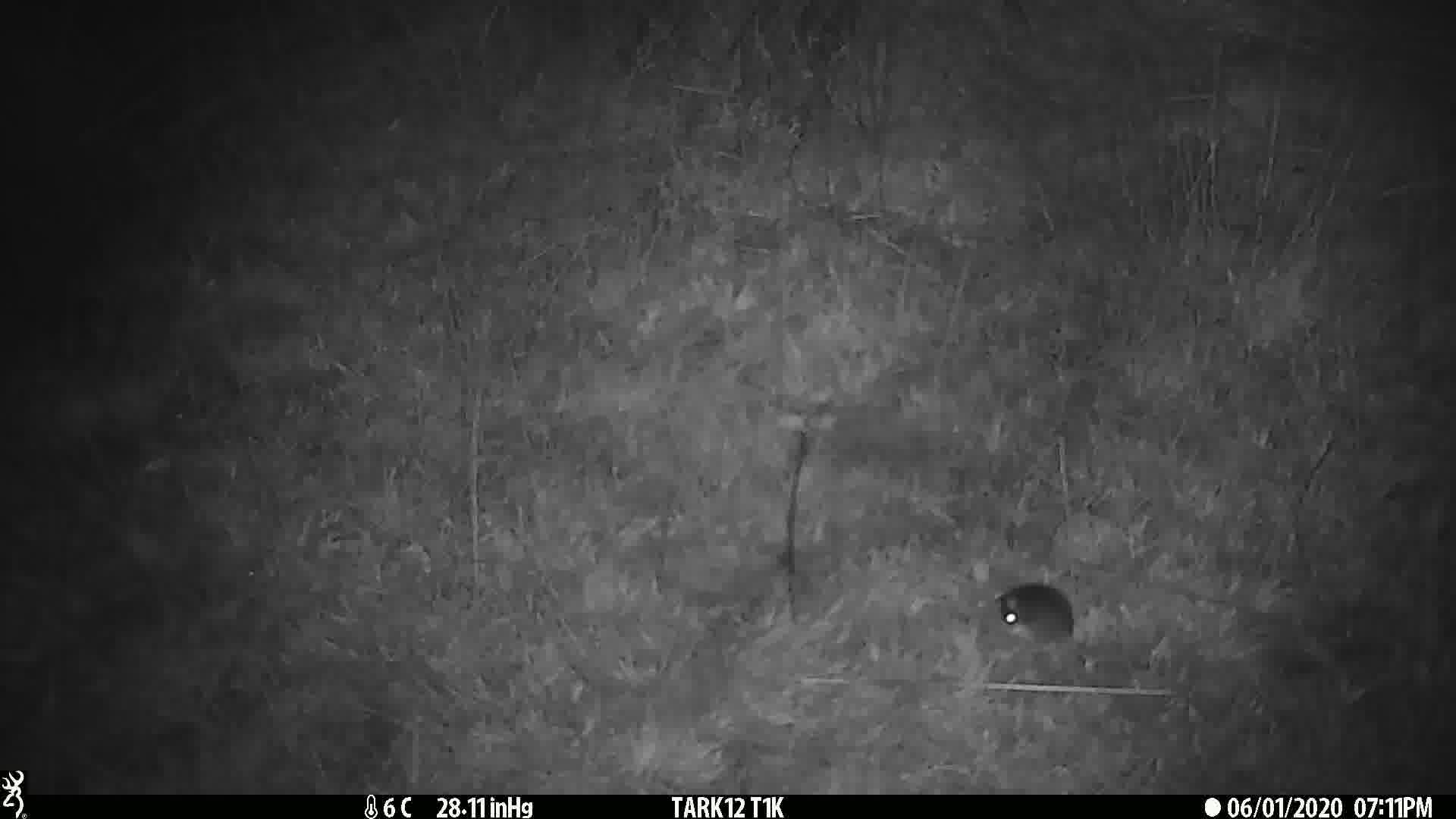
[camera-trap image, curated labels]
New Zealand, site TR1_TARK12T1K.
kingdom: Animalia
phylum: Chordata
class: Mammalia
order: Rodentia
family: Muridae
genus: Mus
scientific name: Mus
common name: mouse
Mouse (Mus).